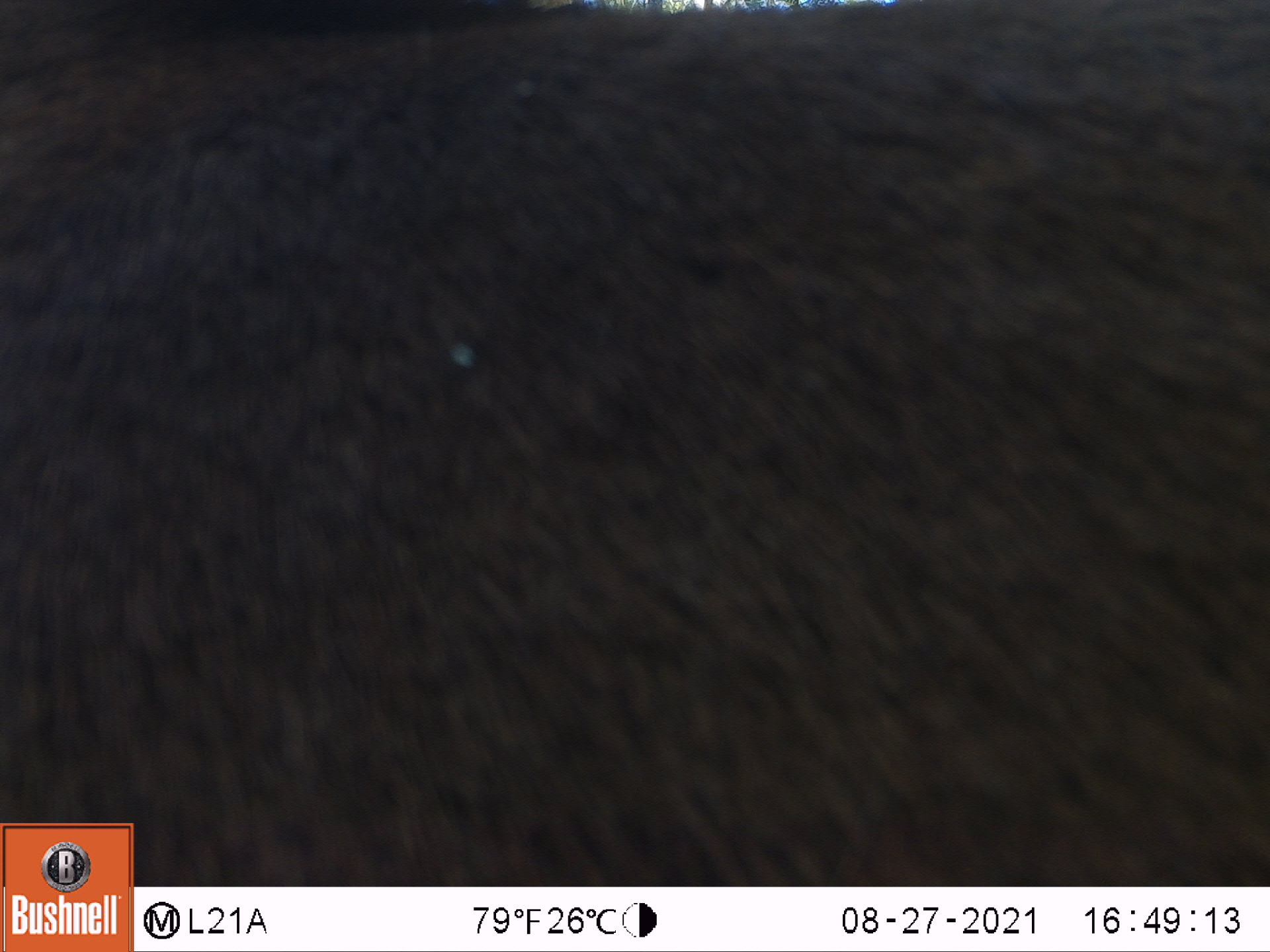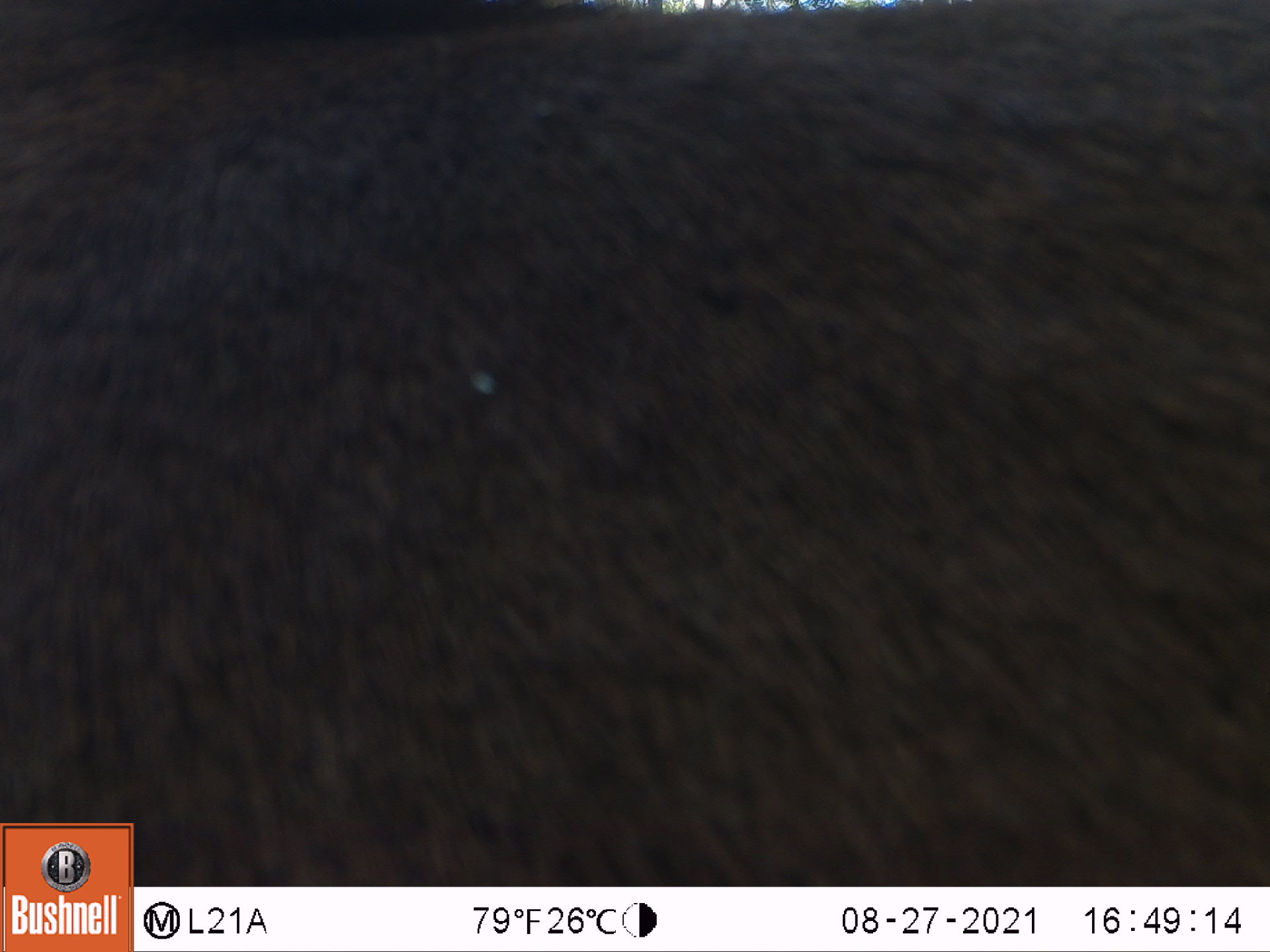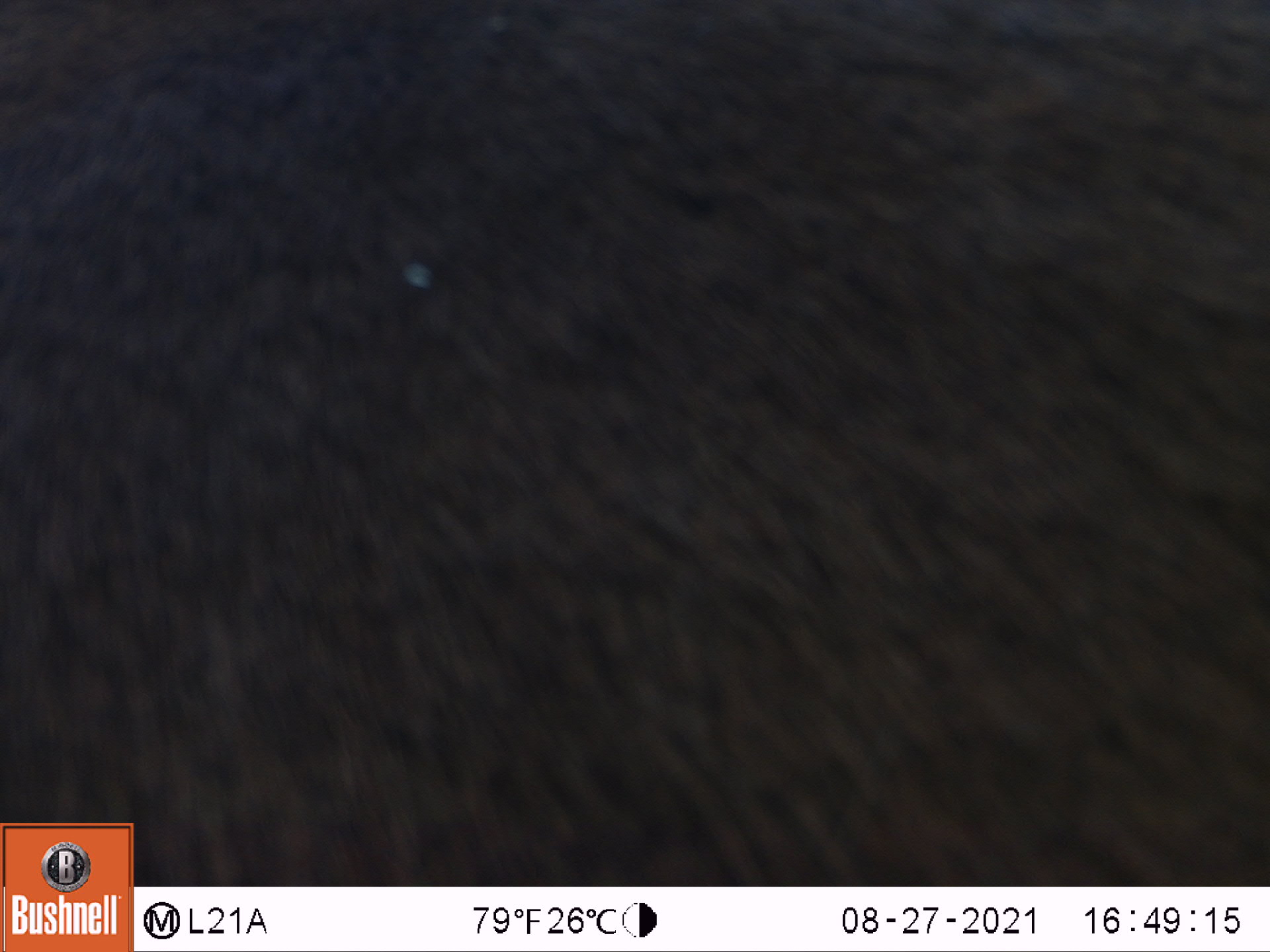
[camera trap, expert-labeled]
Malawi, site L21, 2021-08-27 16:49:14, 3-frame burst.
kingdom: Animalia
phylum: Chordata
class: Mammalia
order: Artiodactyla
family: Bovidae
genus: Hippotragus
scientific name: Hippotragus niger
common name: sable antelope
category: sable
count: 1